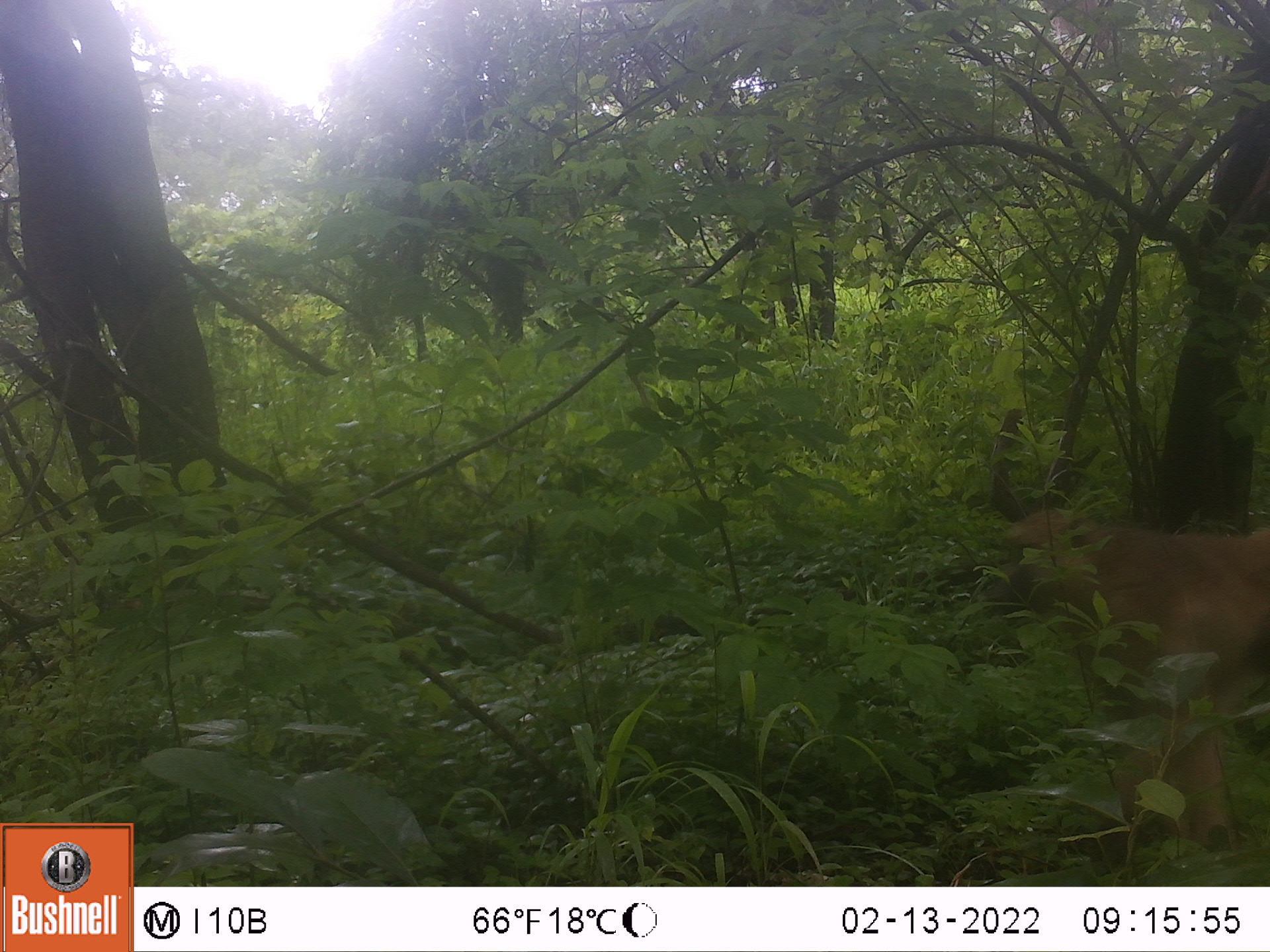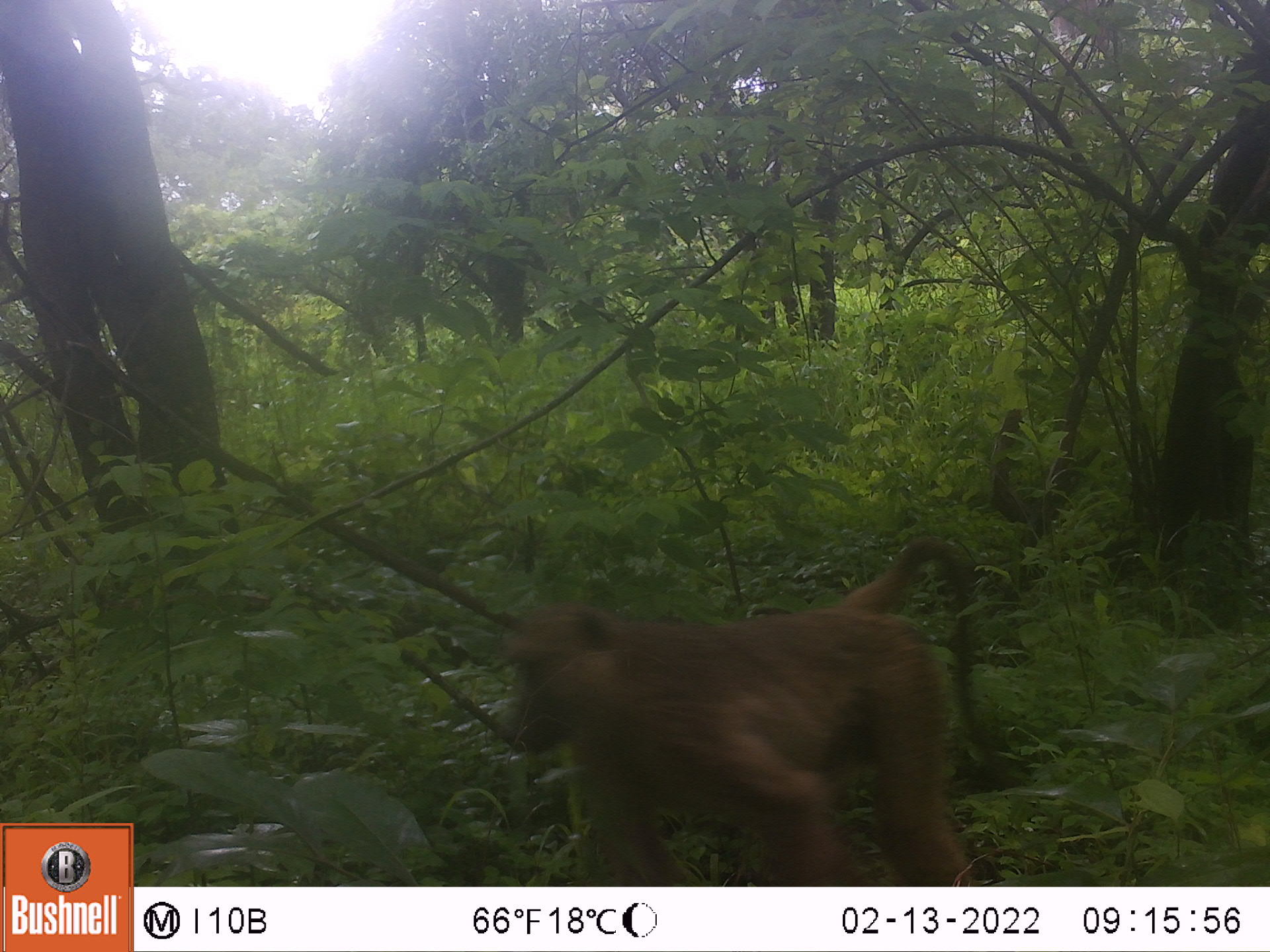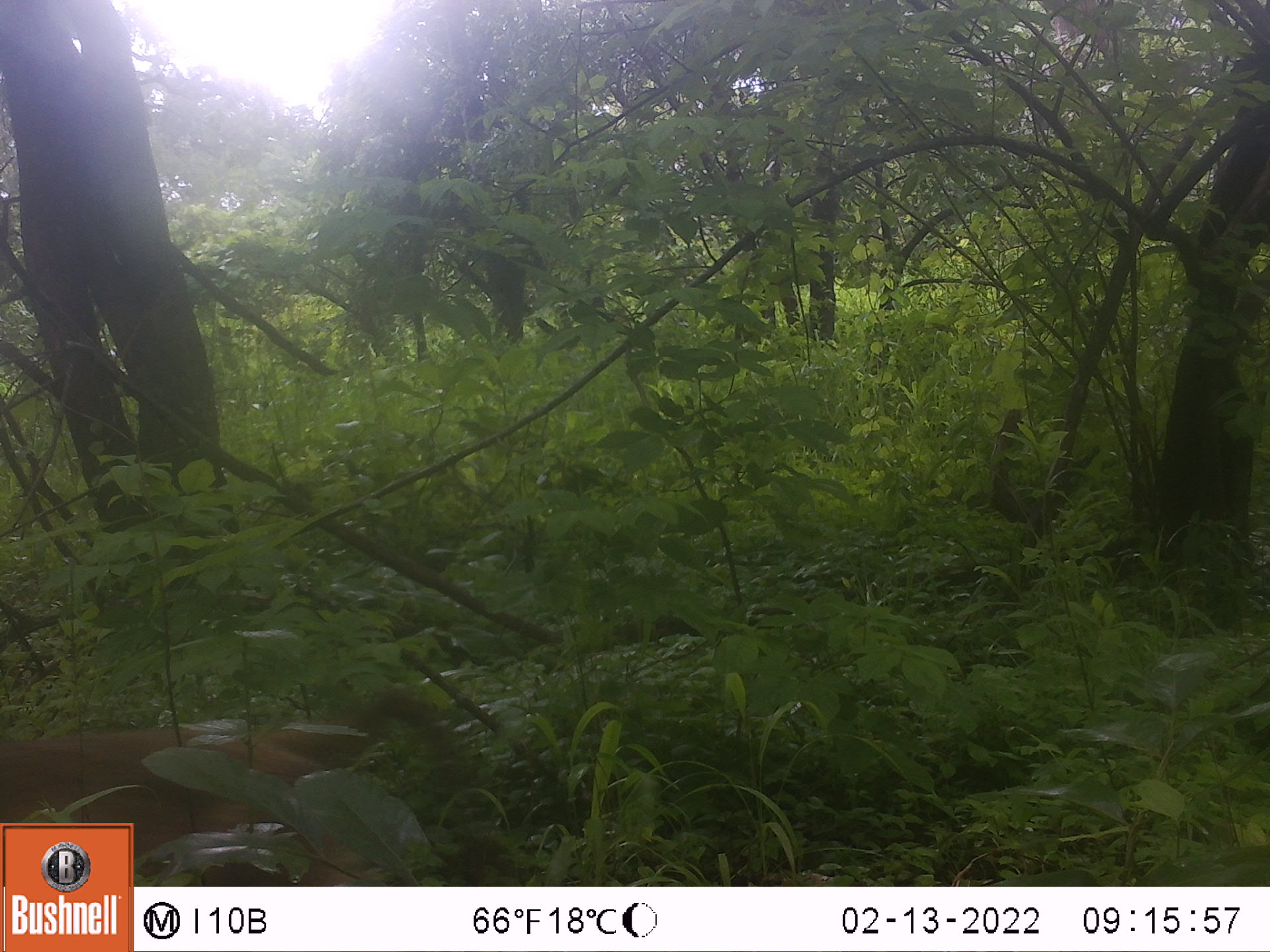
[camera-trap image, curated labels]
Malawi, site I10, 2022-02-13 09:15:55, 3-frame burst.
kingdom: Animalia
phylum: Chordata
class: Mammalia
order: Primates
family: Cercopithecidae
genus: Papio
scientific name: Papio cynocephalus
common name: yellow baboon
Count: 1.